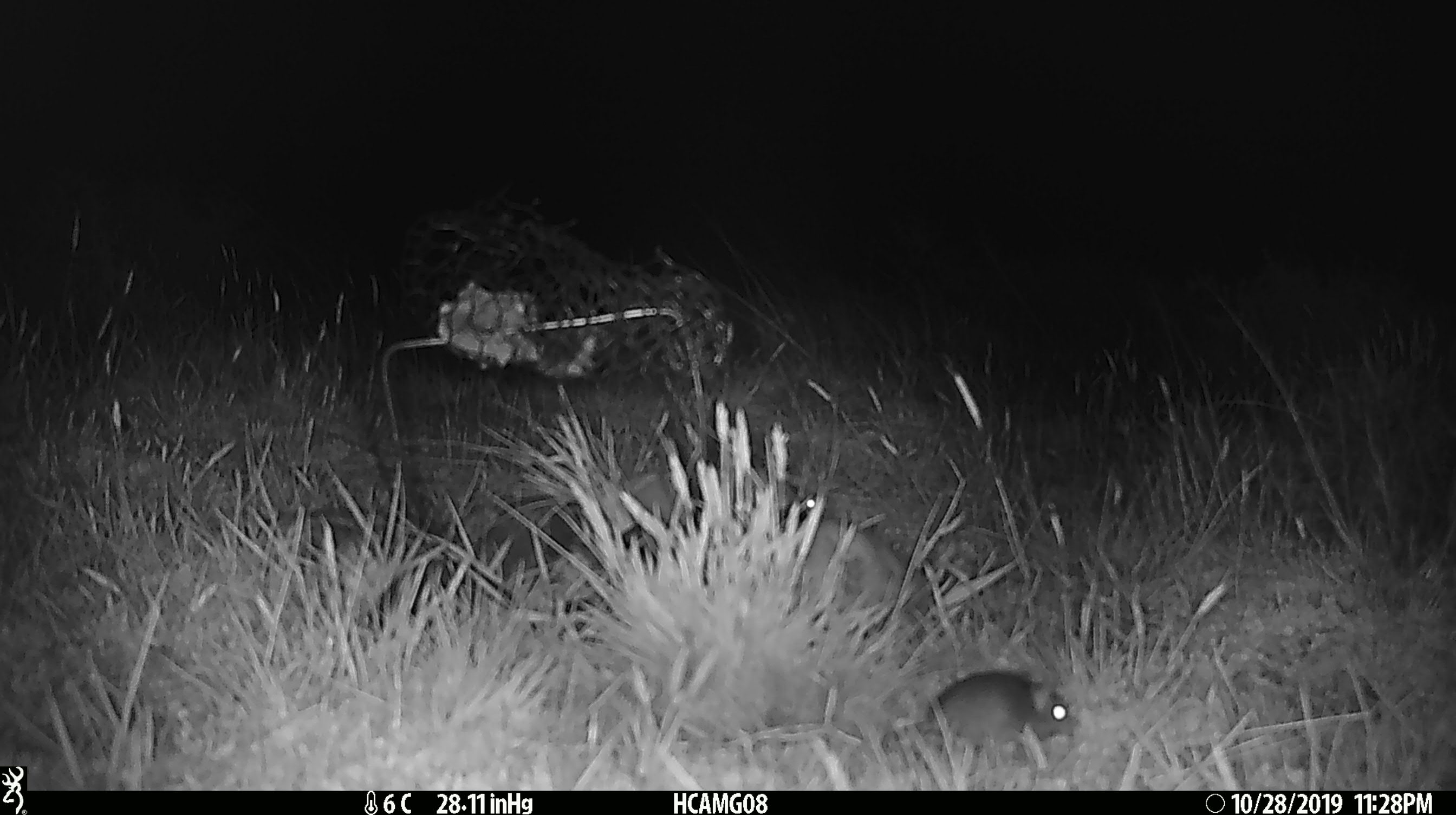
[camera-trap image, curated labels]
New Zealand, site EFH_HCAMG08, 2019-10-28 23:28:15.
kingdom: Animalia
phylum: Chordata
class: Mammalia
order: Rodentia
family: Muridae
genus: Mus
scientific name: Mus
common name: mouse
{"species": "mouse (Mus)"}